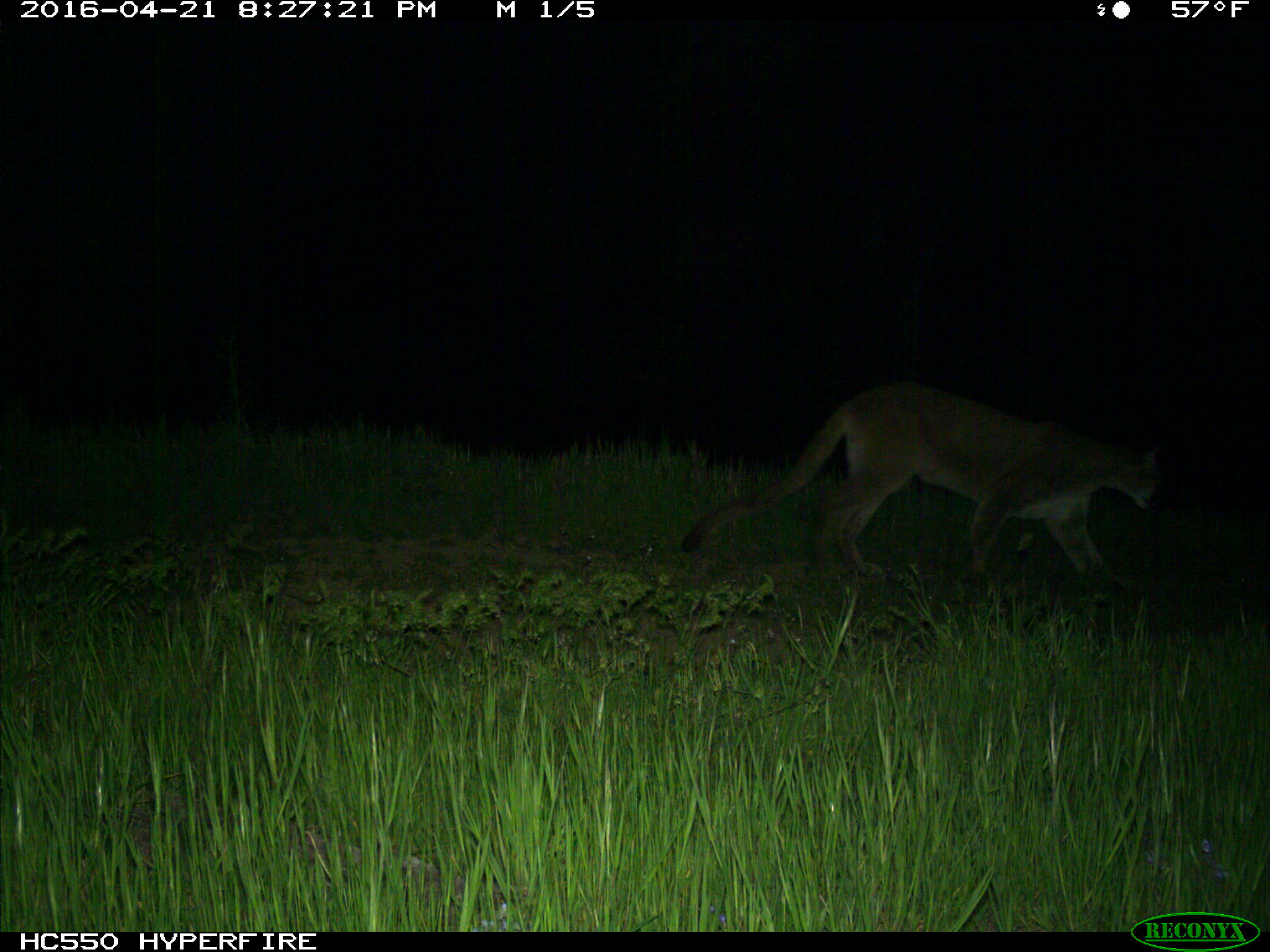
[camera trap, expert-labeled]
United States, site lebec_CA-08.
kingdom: Animalia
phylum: Chordata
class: Mammalia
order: Carnivora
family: Felidae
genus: Puma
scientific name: Puma concolor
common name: mountain lion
Puma concolor (mountain lion).